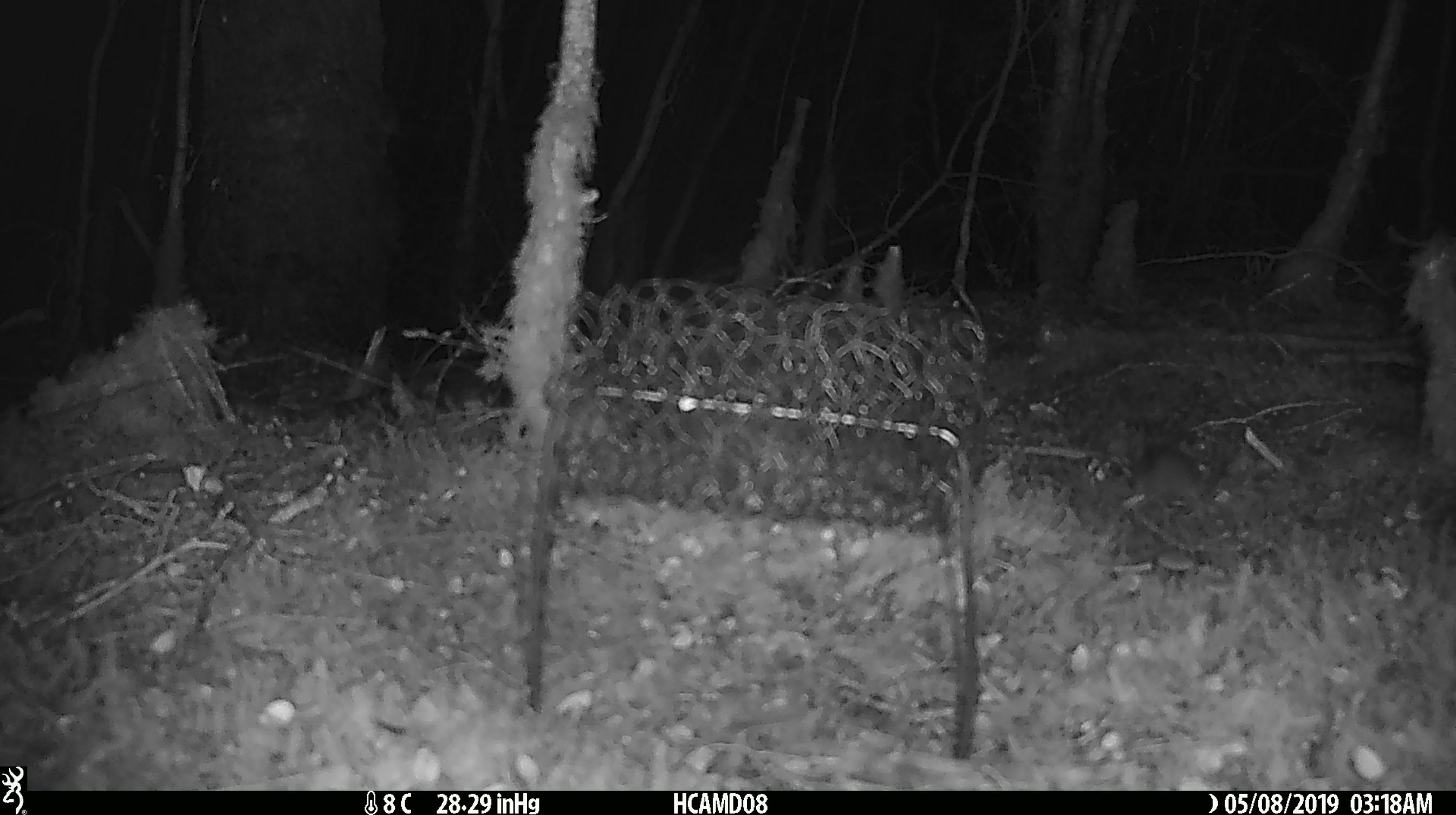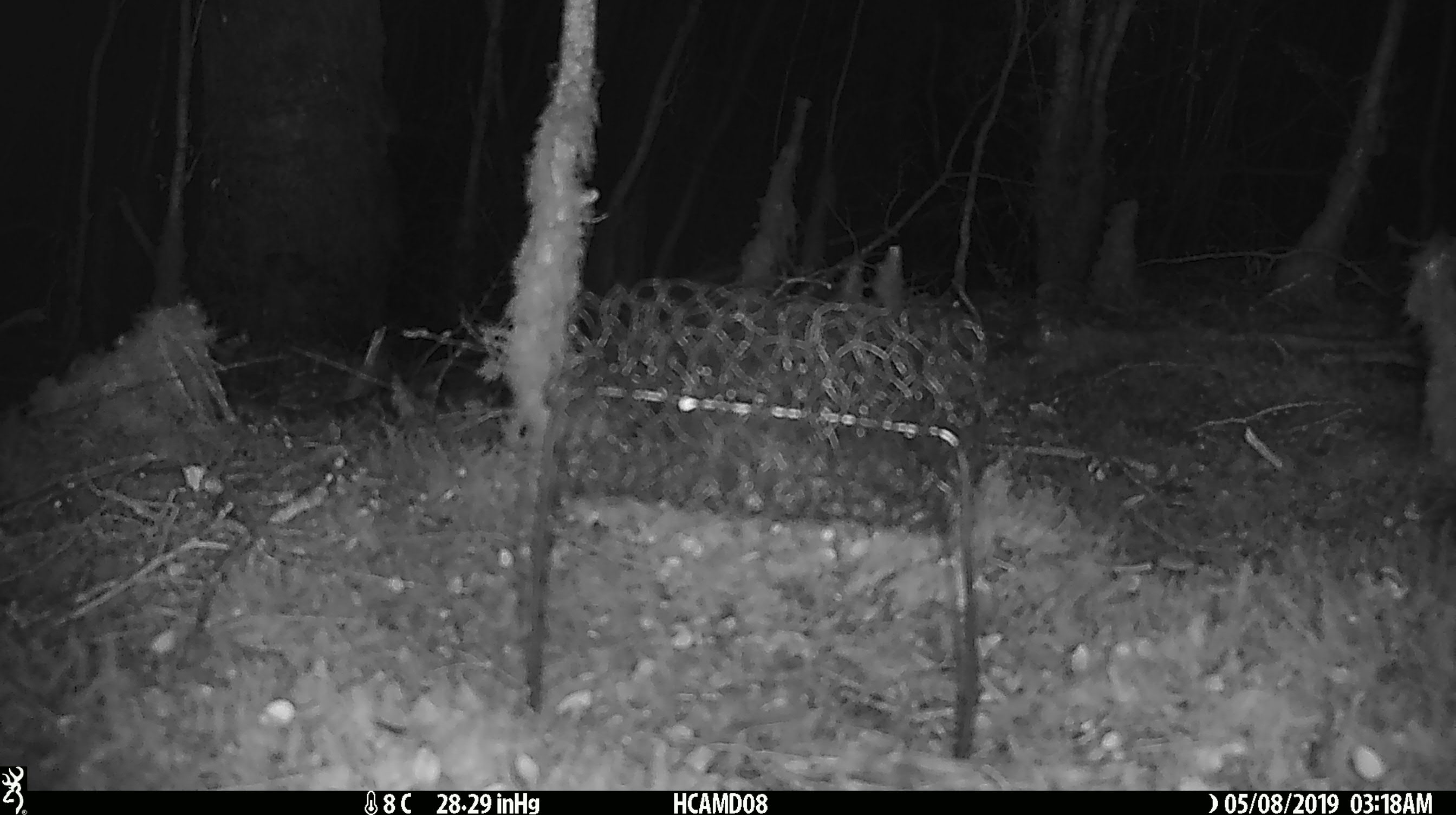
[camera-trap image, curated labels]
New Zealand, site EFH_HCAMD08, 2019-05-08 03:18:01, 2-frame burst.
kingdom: Animalia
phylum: Chordata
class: Mammalia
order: Rodentia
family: Muridae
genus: Mus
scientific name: Mus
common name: mouse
Mouse (Mus).